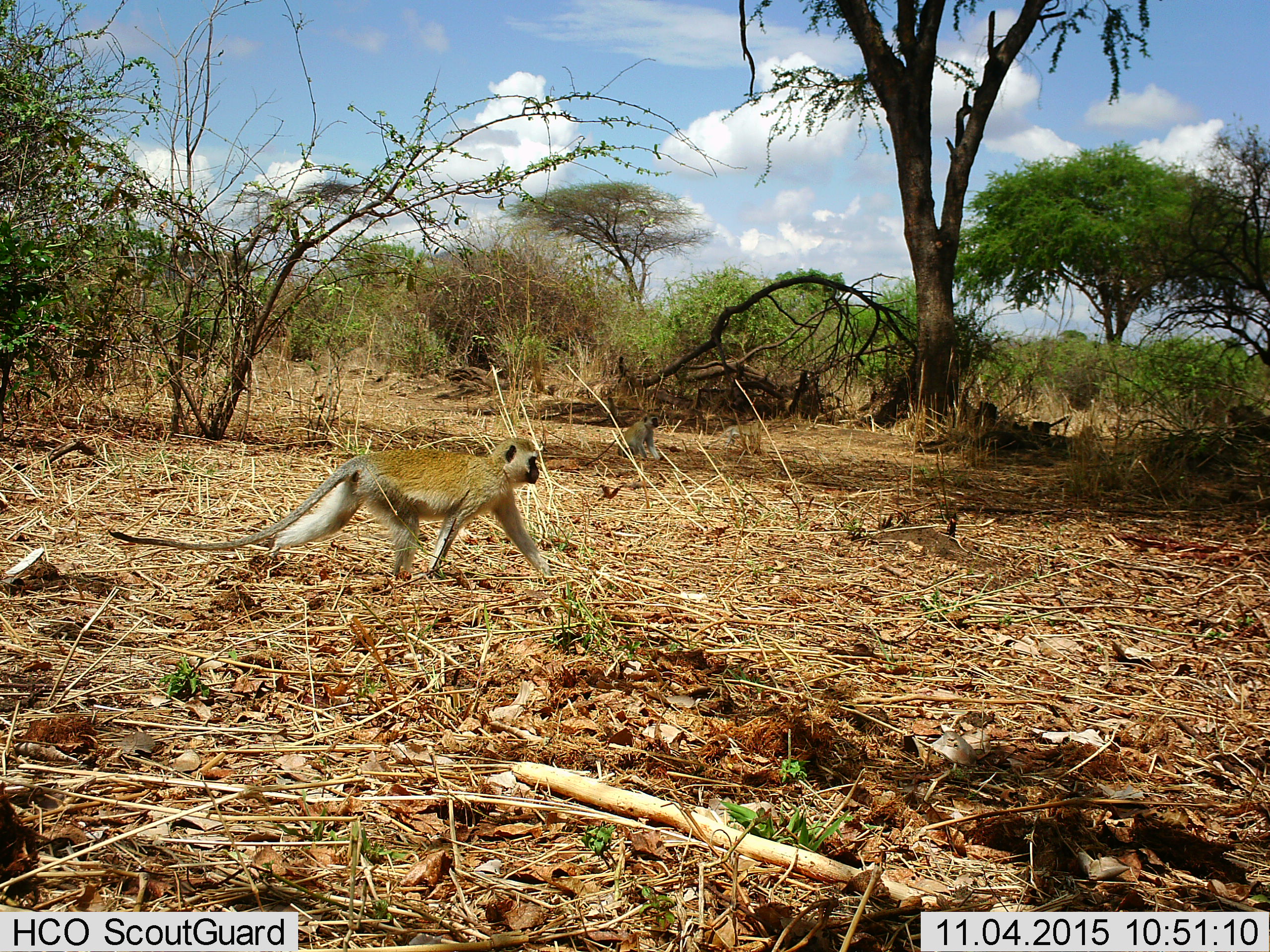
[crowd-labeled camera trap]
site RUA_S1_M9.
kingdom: Animalia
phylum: Chordata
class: Mammalia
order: Primates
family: Cercopithecidae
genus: Chlorocebus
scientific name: Chlorocebus pygerythrus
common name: vervet monkey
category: monkeyvervet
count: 2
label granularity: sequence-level